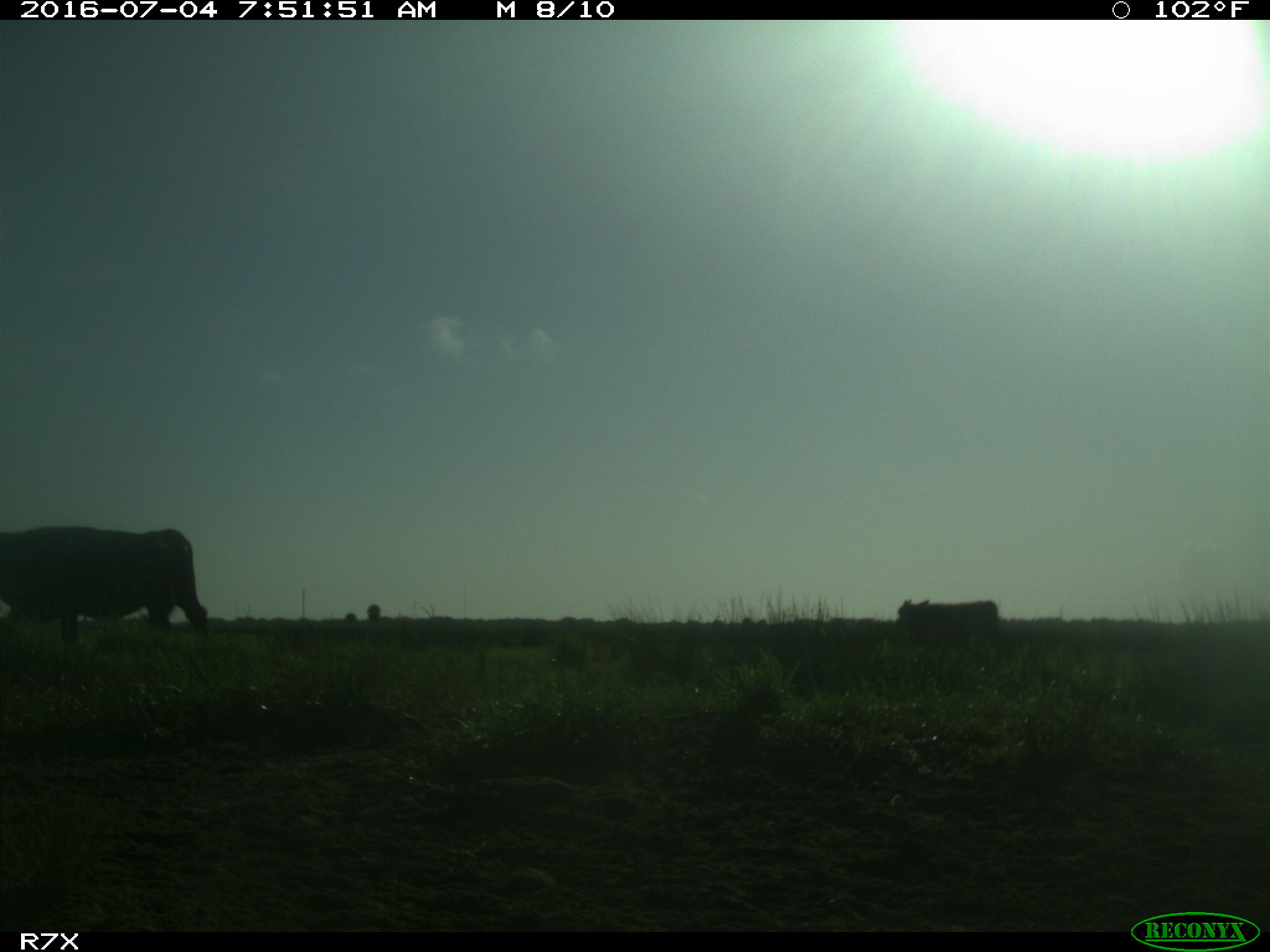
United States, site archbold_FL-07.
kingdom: Animalia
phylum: Chordata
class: Mammalia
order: Artiodactyla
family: Bovidae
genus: Bos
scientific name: Bos taurus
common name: domestic cow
Bos taurus (domestic cow).